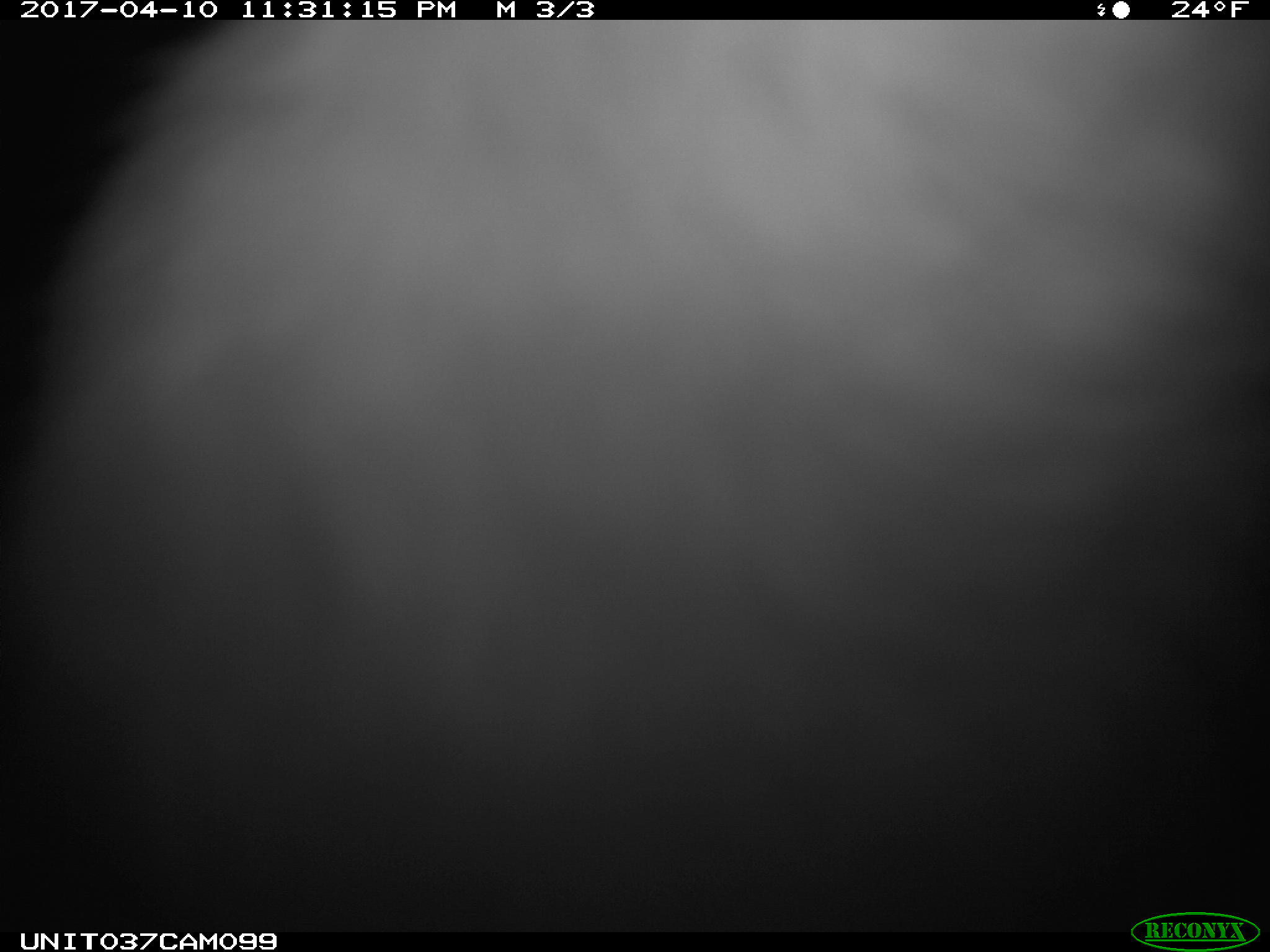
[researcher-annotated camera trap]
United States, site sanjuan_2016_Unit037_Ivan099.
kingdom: Animalia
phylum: Chordata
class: Mammalia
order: Lagomorpha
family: Leporidae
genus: Lepus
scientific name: Lepus americanus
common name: snowshoe hare